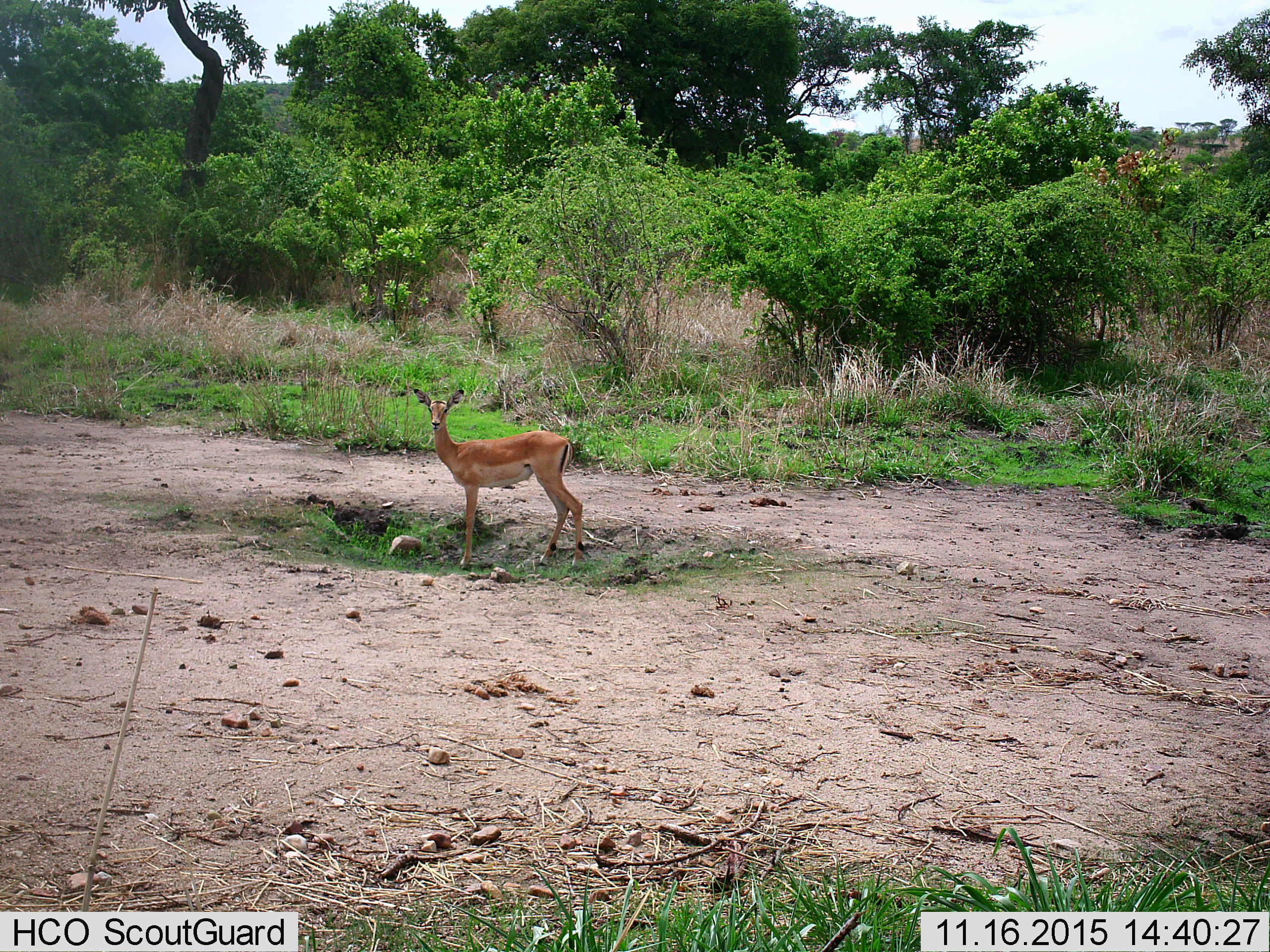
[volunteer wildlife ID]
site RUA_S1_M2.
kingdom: Animalia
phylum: Chordata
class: Mammalia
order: Artiodactyla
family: Bovidae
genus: Aepyceros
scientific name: Aepyceros melampus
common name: impala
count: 1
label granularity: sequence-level